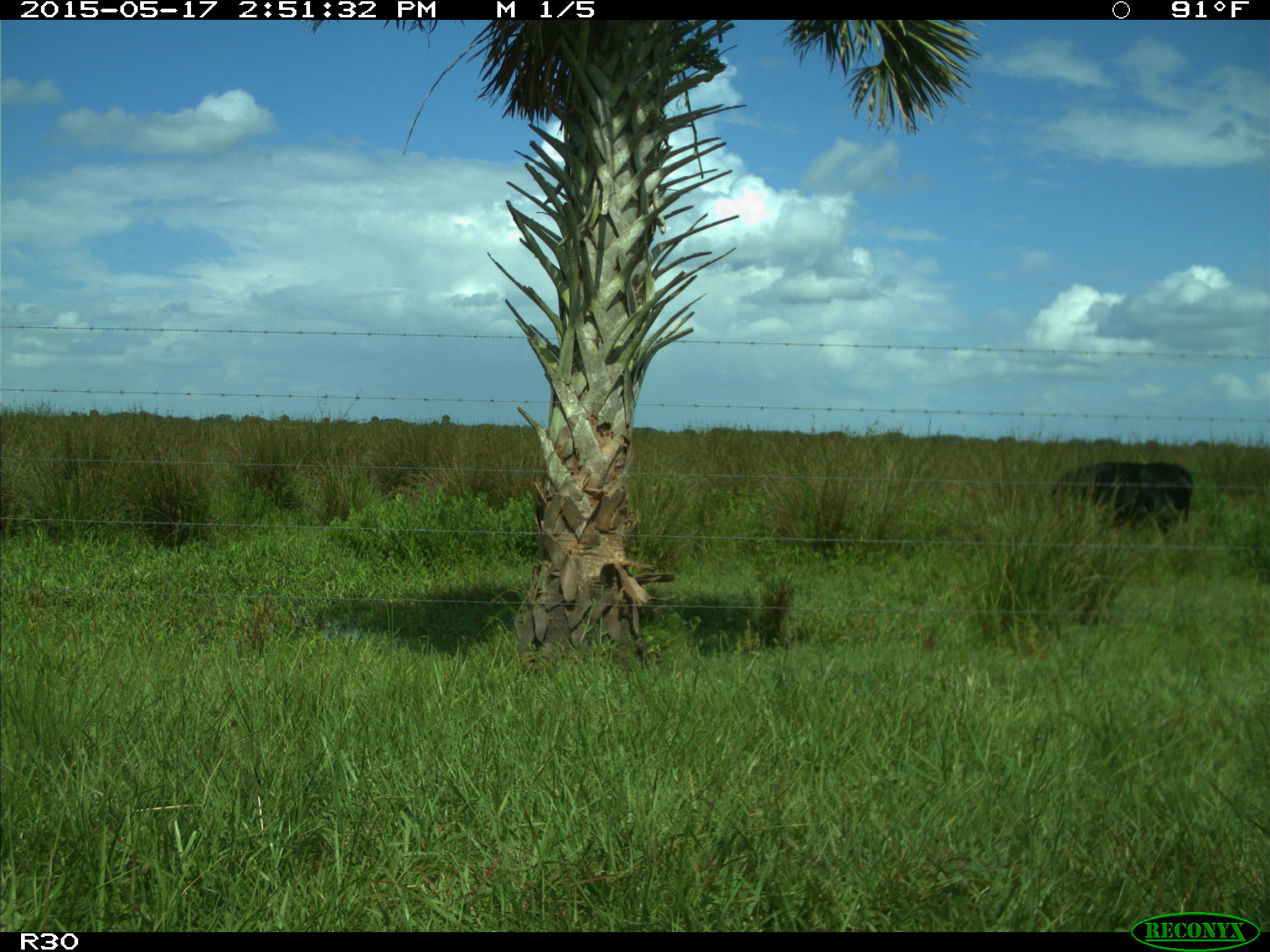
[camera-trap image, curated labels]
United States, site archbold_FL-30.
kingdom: Animalia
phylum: Chordata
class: Mammalia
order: Artiodactyla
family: Bovidae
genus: Bos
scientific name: Bos taurus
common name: domestic cow